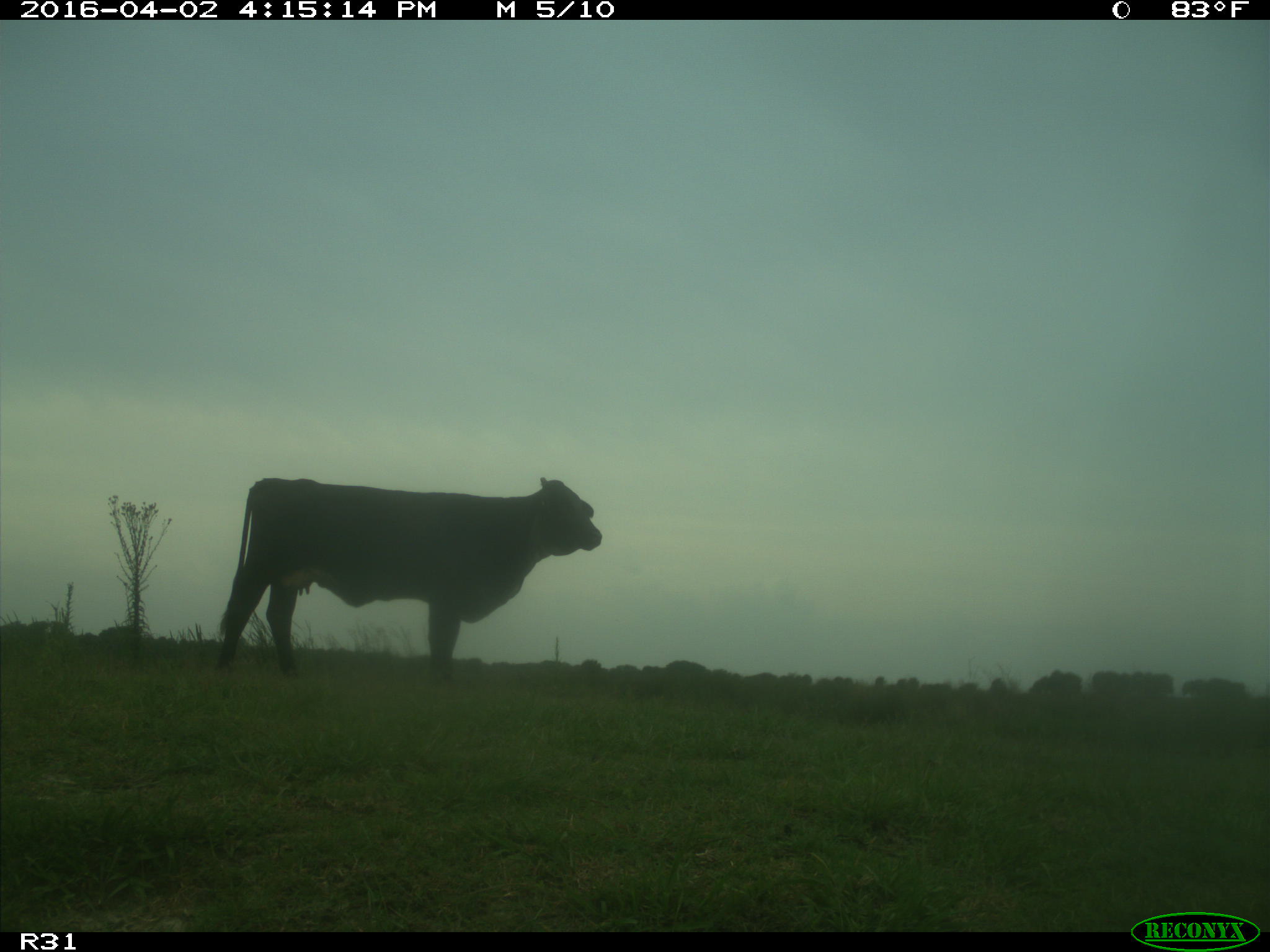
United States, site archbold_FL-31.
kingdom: Animalia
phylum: Chordata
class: Mammalia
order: Artiodactyla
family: Bovidae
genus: Bos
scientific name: Bos taurus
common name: domestic cow